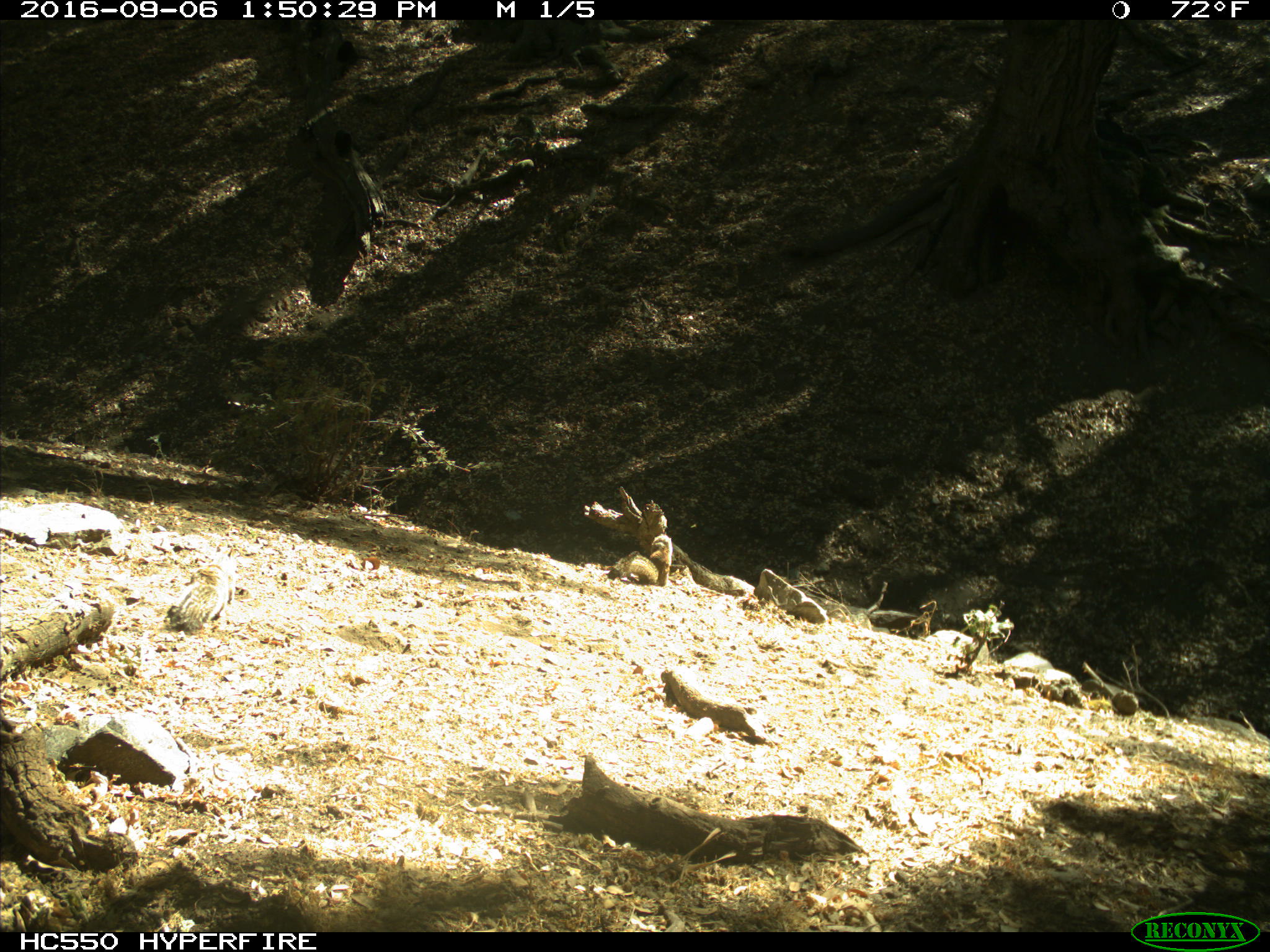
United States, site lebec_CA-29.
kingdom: Animalia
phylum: Chordata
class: Mammalia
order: Rodentia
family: Sciuridae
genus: Otospermophilus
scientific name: Otospermophilus beecheyi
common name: california ground squirrel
Otospermophilus beecheyi (california ground squirrel).